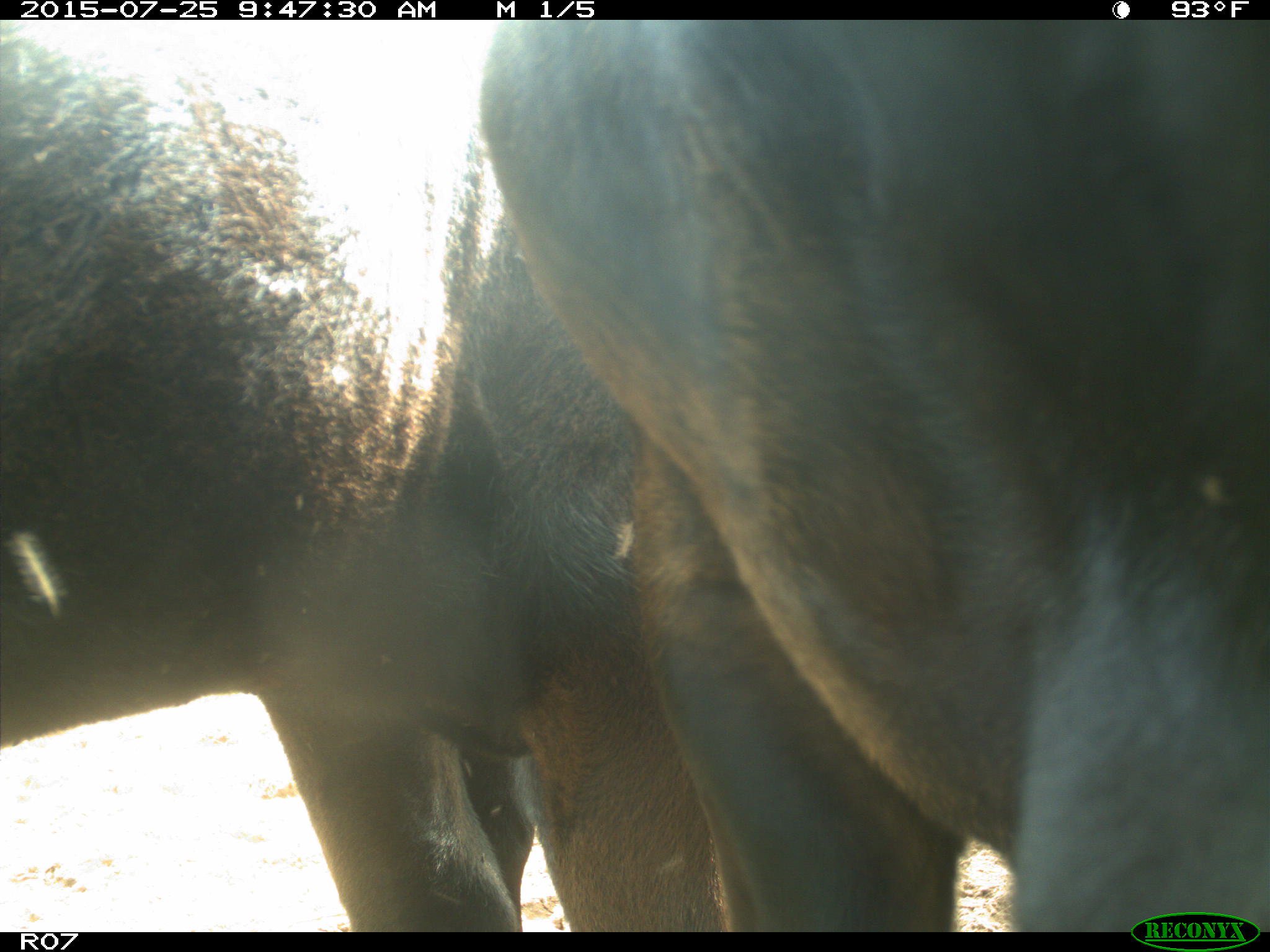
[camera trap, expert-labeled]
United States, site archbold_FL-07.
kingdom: Animalia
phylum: Chordata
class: Mammalia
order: Artiodactyla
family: Bovidae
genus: Bos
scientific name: Bos taurus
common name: domestic cow